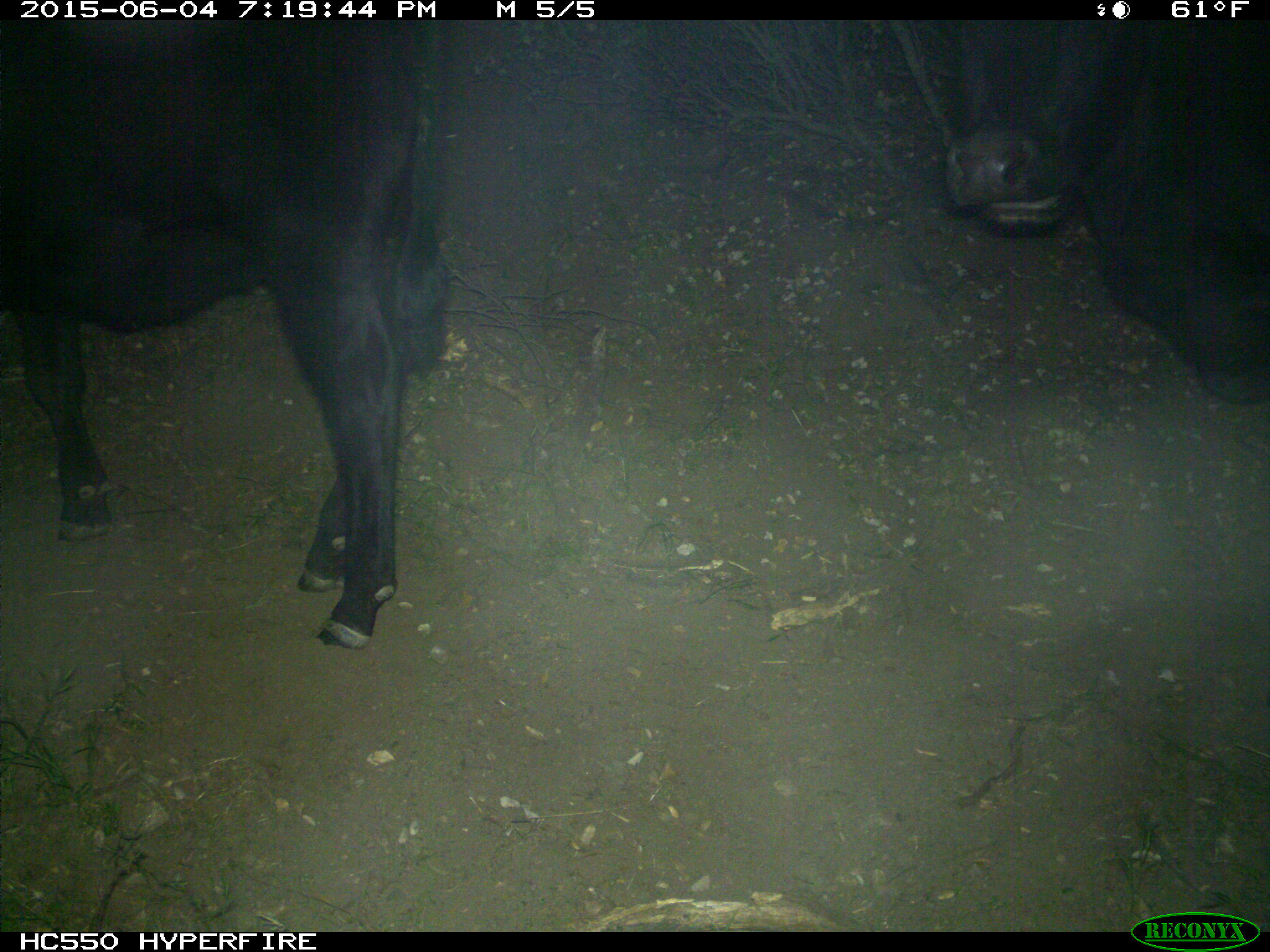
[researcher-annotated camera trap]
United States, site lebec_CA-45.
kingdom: Animalia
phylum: Chordata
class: Mammalia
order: Artiodactyla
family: Bovidae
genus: Bos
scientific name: Bos taurus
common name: domestic cow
Bos taurus (domestic cow).